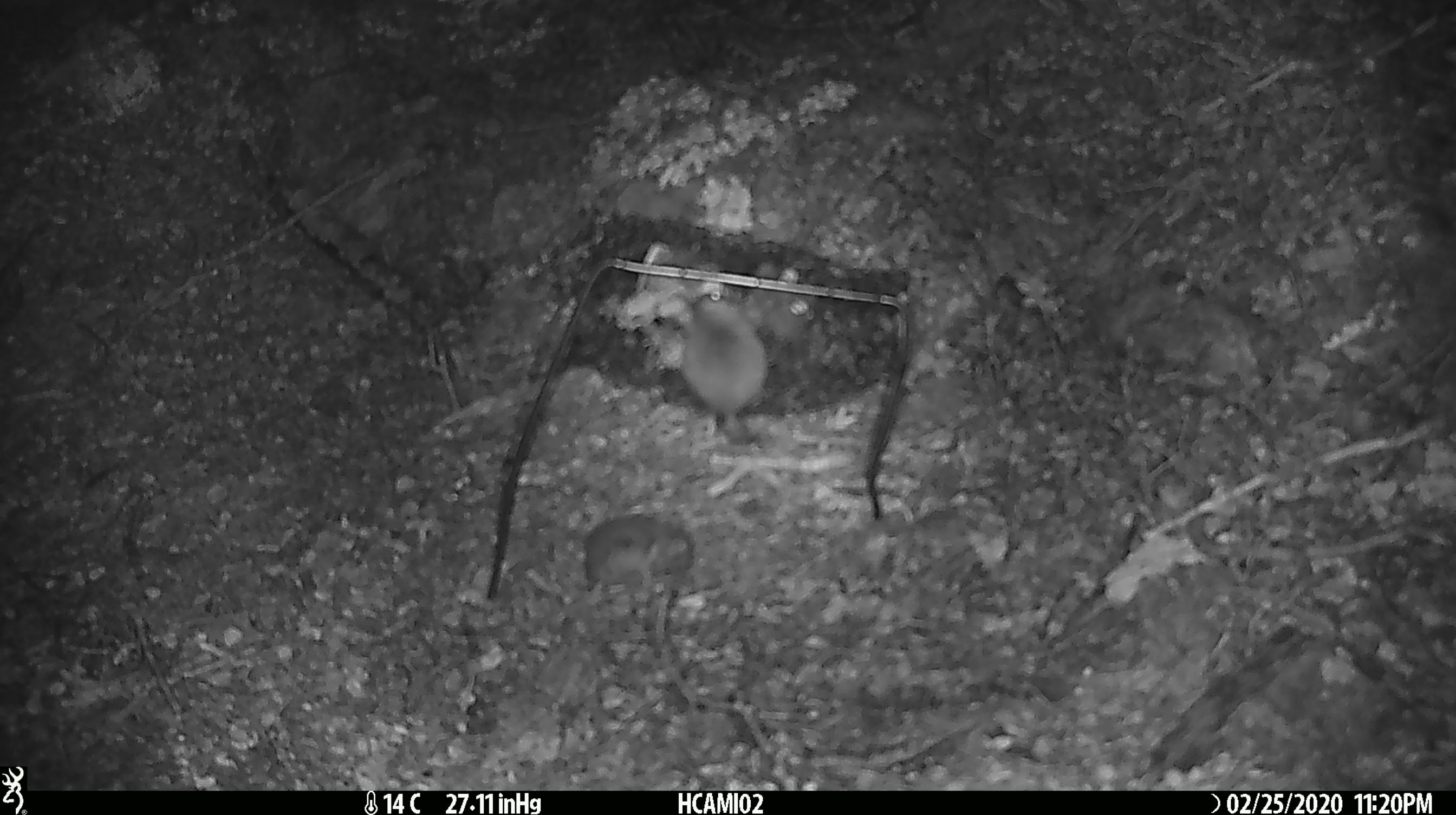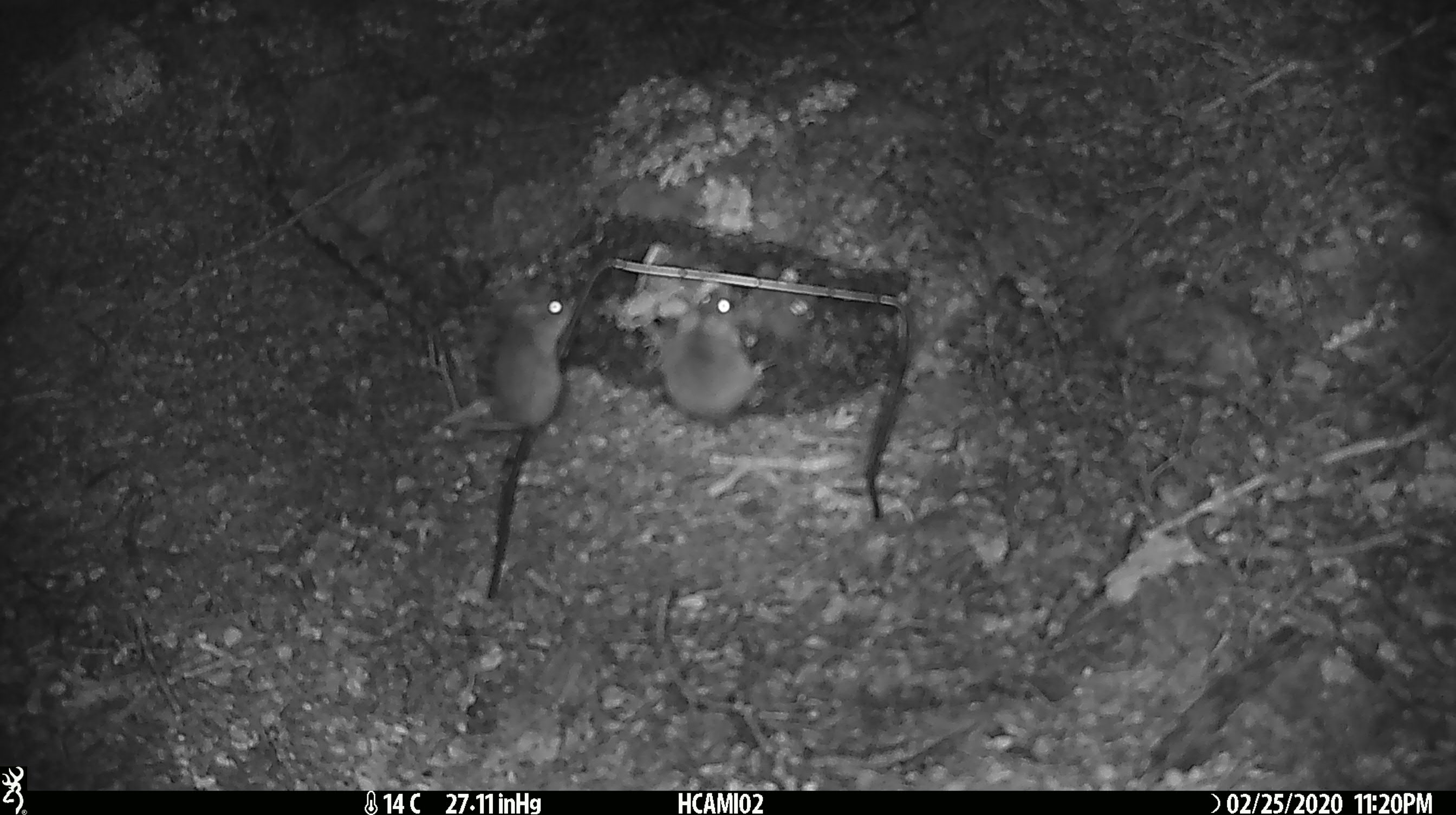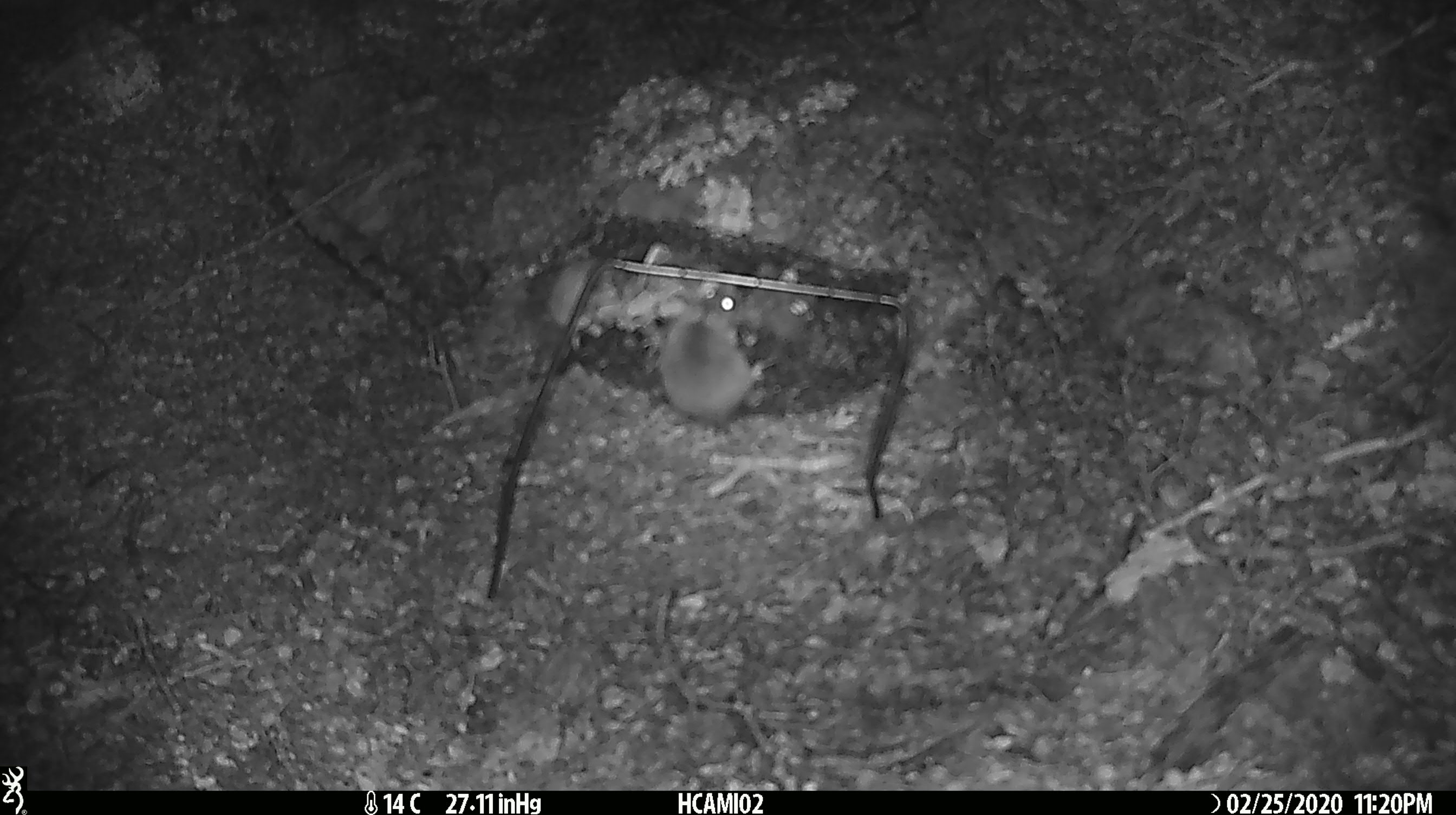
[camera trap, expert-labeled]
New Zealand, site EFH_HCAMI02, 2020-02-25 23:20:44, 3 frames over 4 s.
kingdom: Animalia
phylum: Chordata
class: Mammalia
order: Rodentia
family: Muridae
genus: Mus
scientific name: Mus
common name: mouse